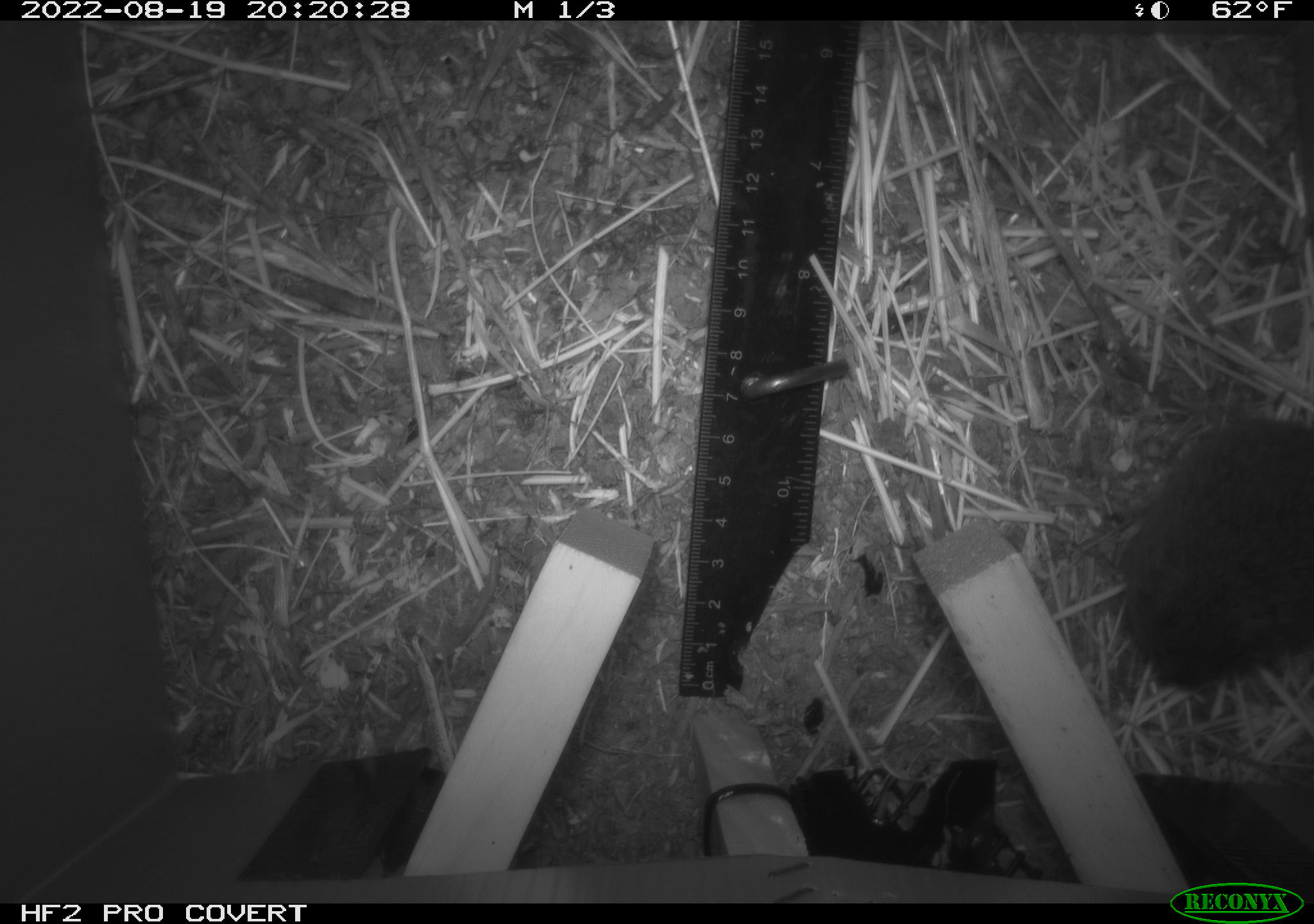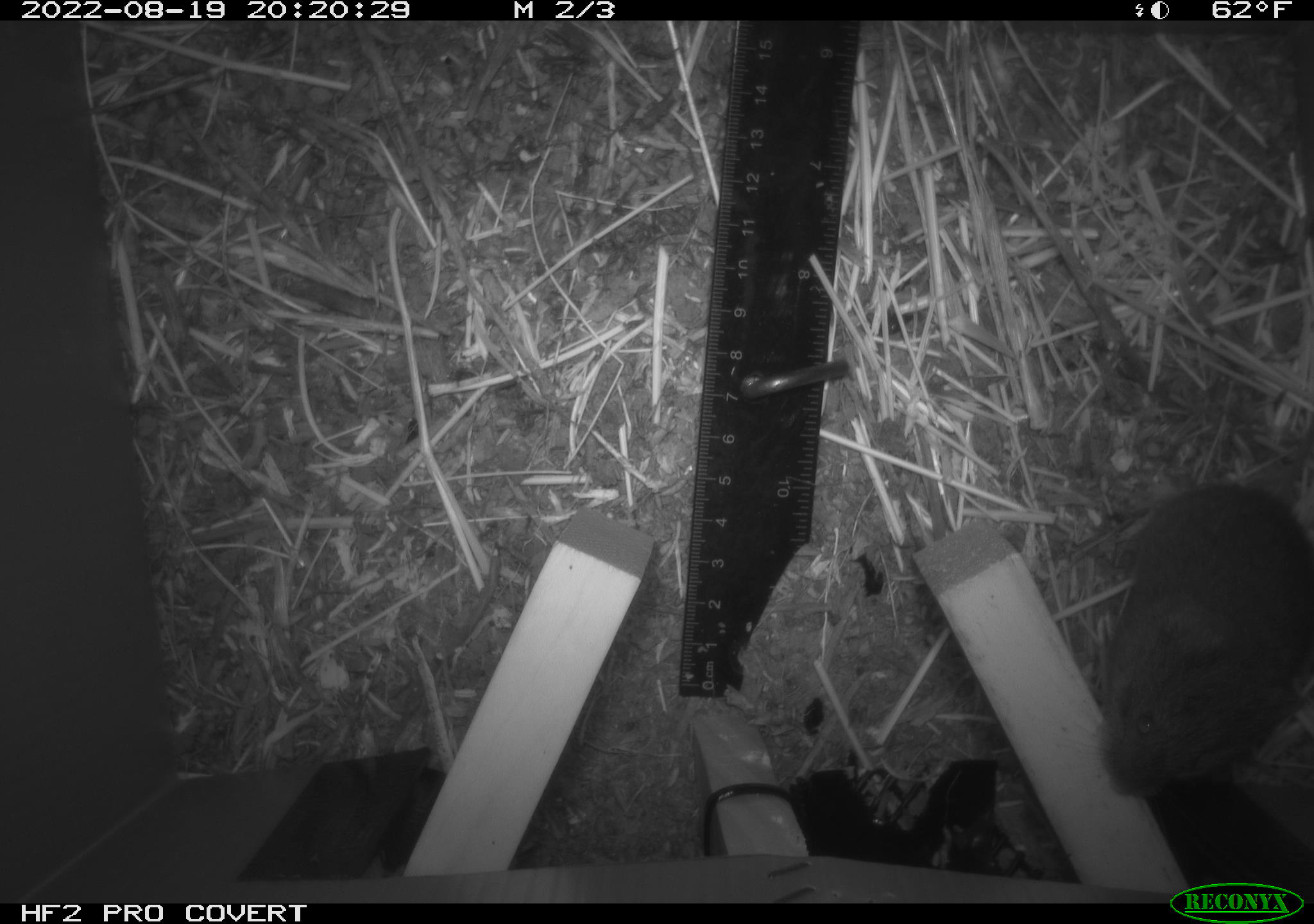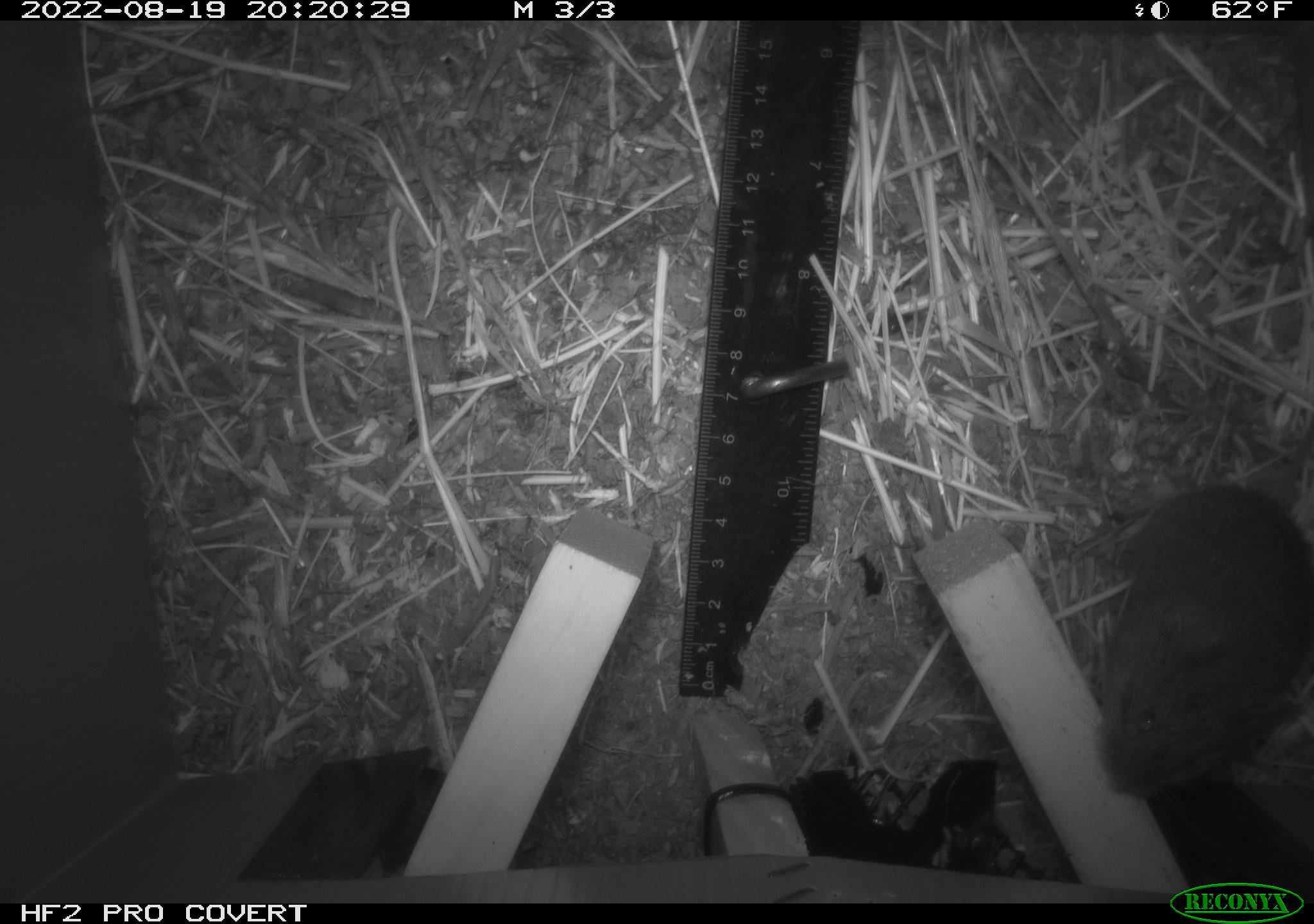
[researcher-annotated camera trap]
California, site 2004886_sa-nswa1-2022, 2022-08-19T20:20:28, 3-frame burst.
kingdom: Animalia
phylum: Chordata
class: Mammalia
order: Rodentia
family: Cricetidae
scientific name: Cricetidae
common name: hamsters, voles, lemmings, and allies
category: cricetidae family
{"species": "cricetidae family (hamsters, voles, lemmings, and allies) (Cricetidae)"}